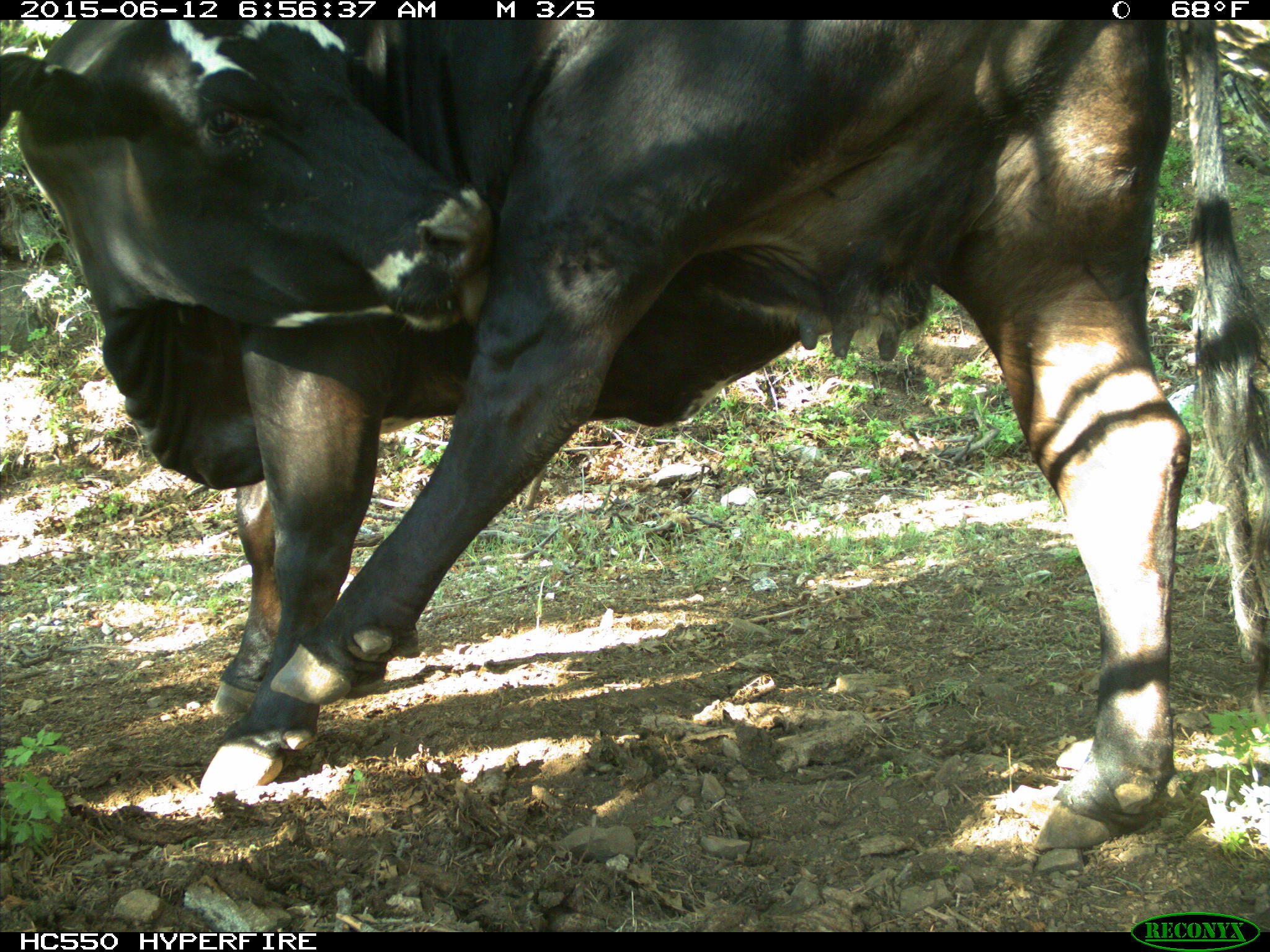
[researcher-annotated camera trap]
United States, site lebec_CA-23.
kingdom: Animalia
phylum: Chordata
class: Mammalia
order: Artiodactyla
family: Bovidae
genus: Bos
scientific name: Bos taurus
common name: domestic cow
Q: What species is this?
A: Bos taurus (domestic cow).